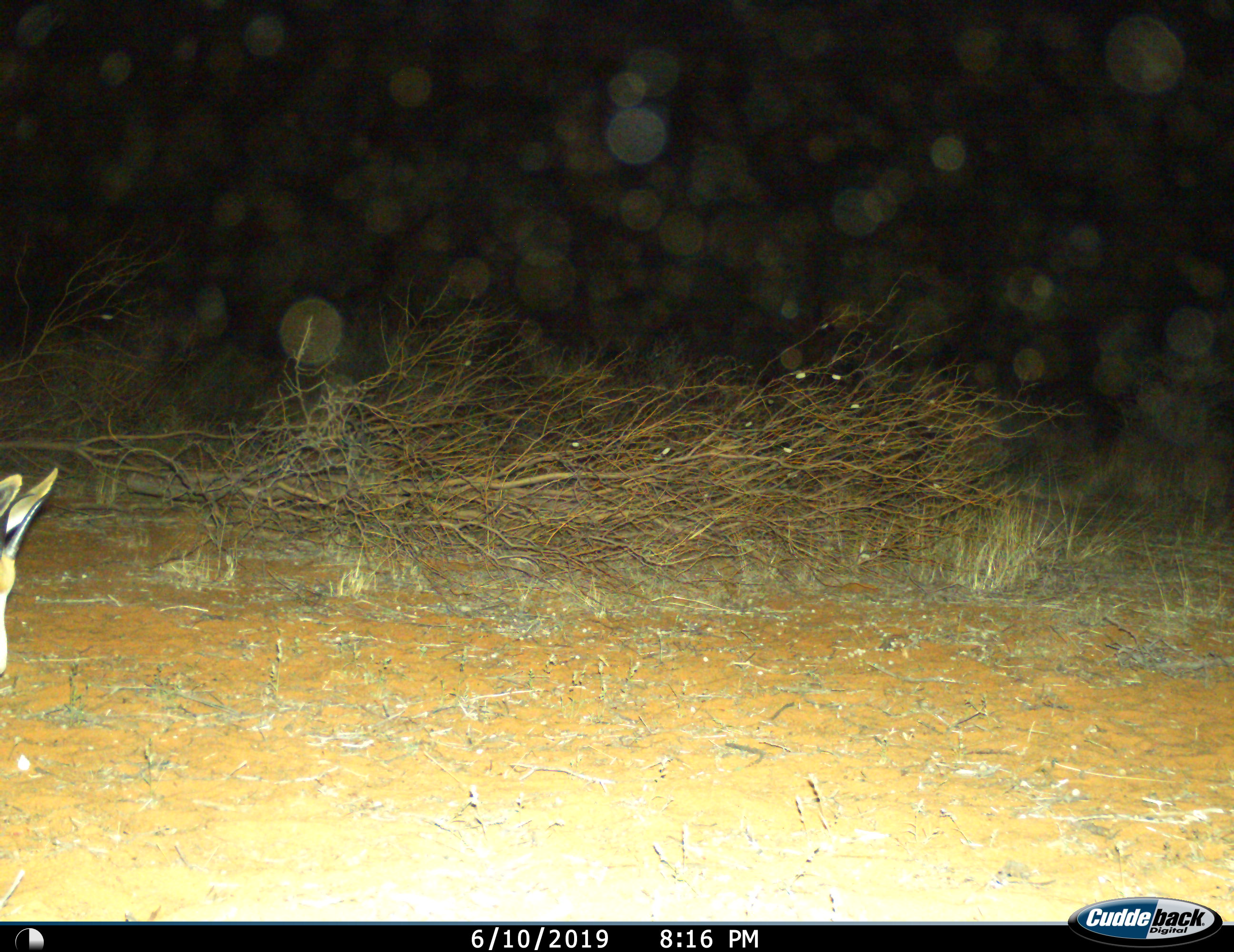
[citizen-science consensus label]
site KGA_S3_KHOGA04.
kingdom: Animalia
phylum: Chordata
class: Mammalia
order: Artiodactyla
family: Bovidae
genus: Antidorcas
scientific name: Antidorcas marsupialis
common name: springbok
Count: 1.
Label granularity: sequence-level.